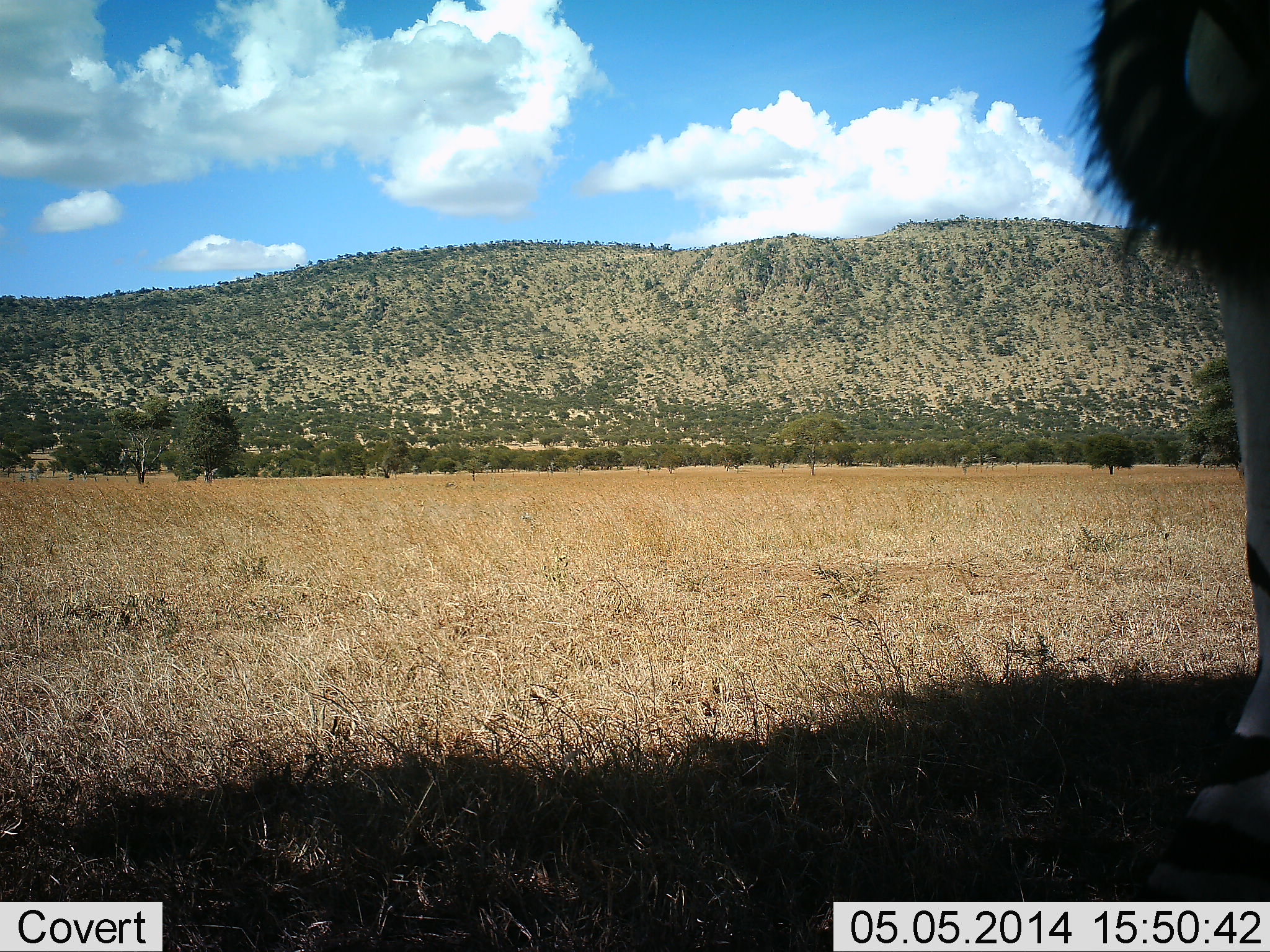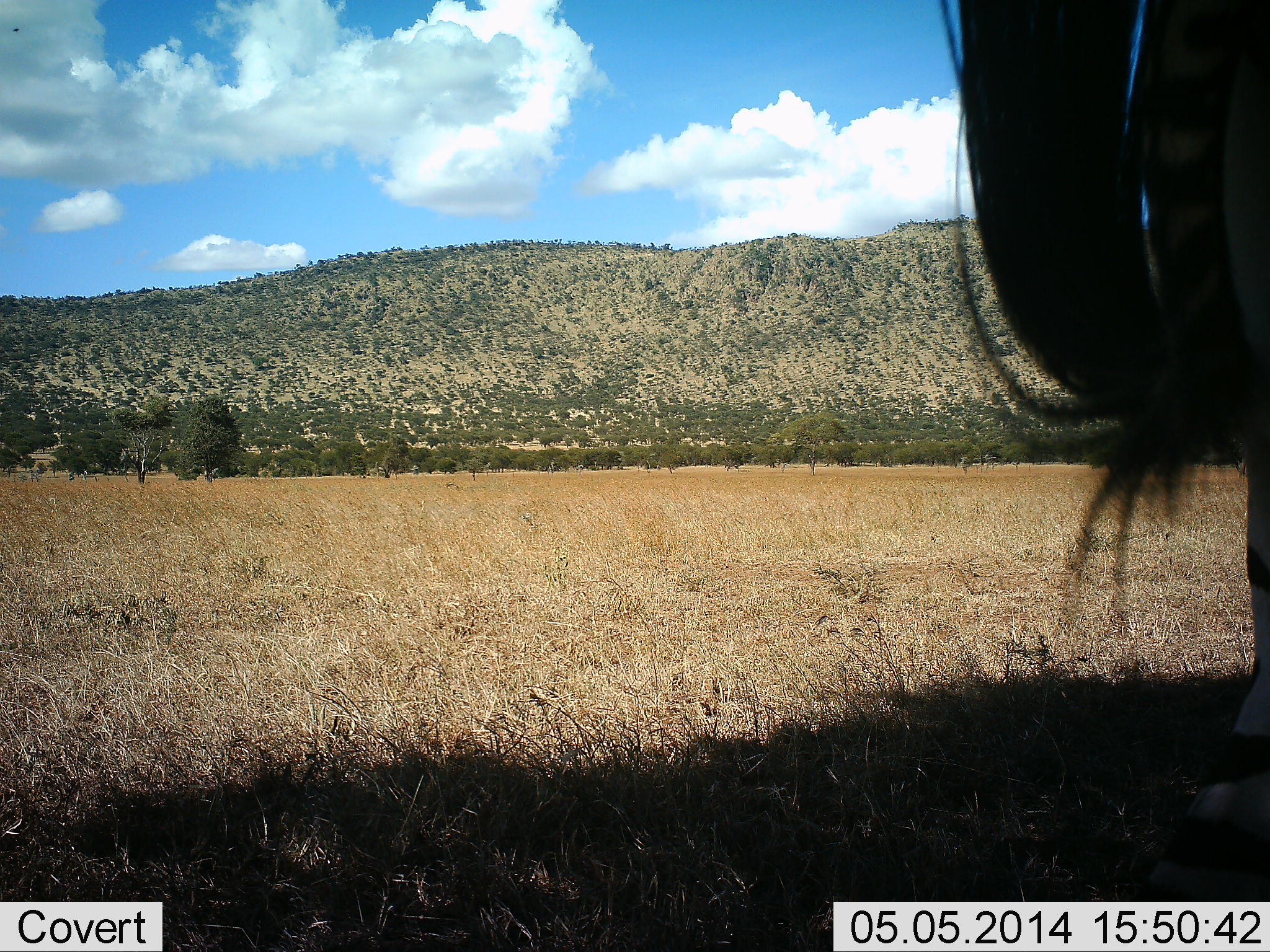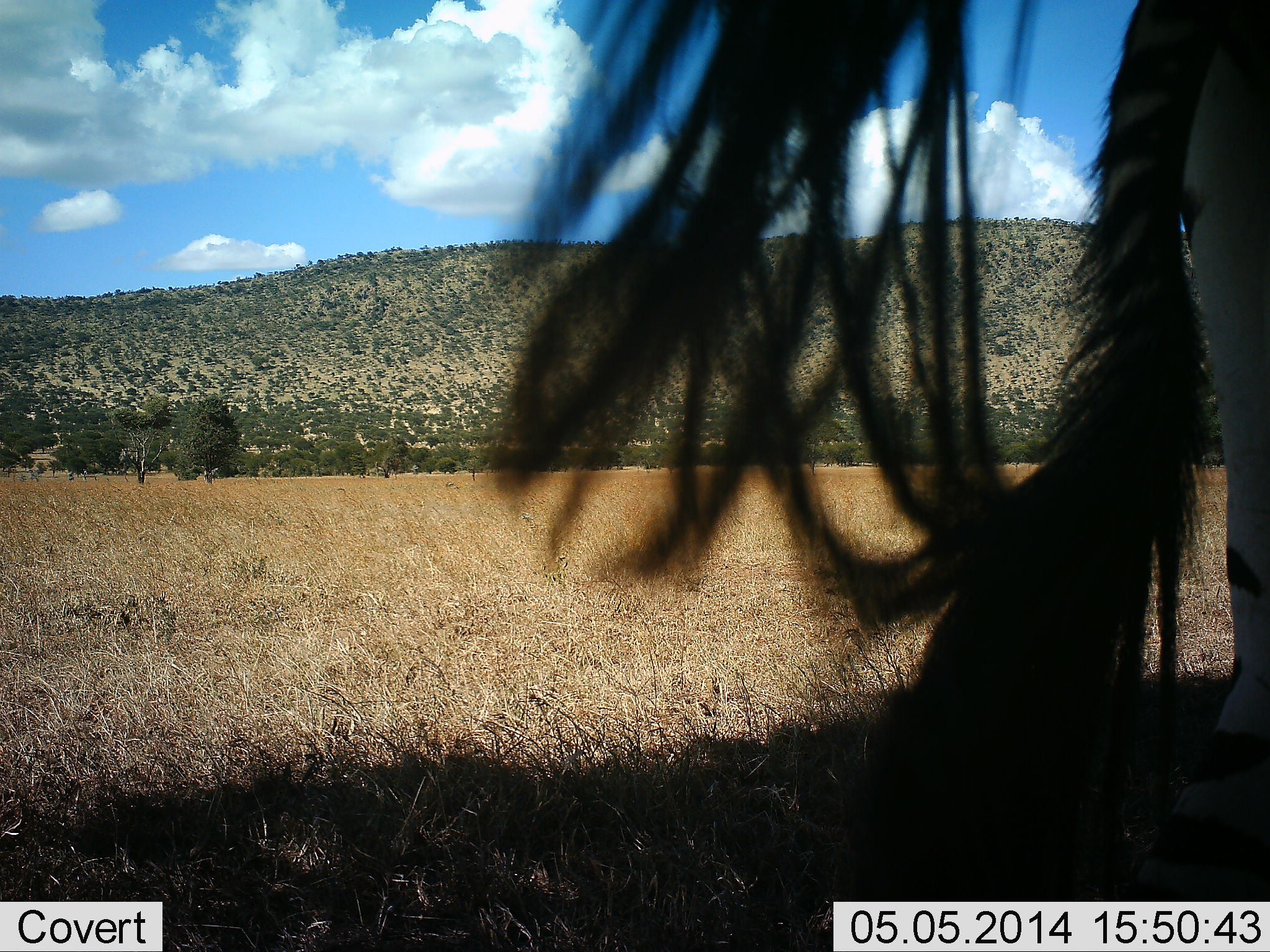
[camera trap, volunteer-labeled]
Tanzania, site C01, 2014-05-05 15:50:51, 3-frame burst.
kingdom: Animalia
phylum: Chordata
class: Mammalia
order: Perissodactyla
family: Equidae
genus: Equus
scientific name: Equus quagga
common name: plains zebra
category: zebra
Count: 1.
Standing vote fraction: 90%.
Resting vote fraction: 0%.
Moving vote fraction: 10%.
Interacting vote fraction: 0%.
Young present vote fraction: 0%.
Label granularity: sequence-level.